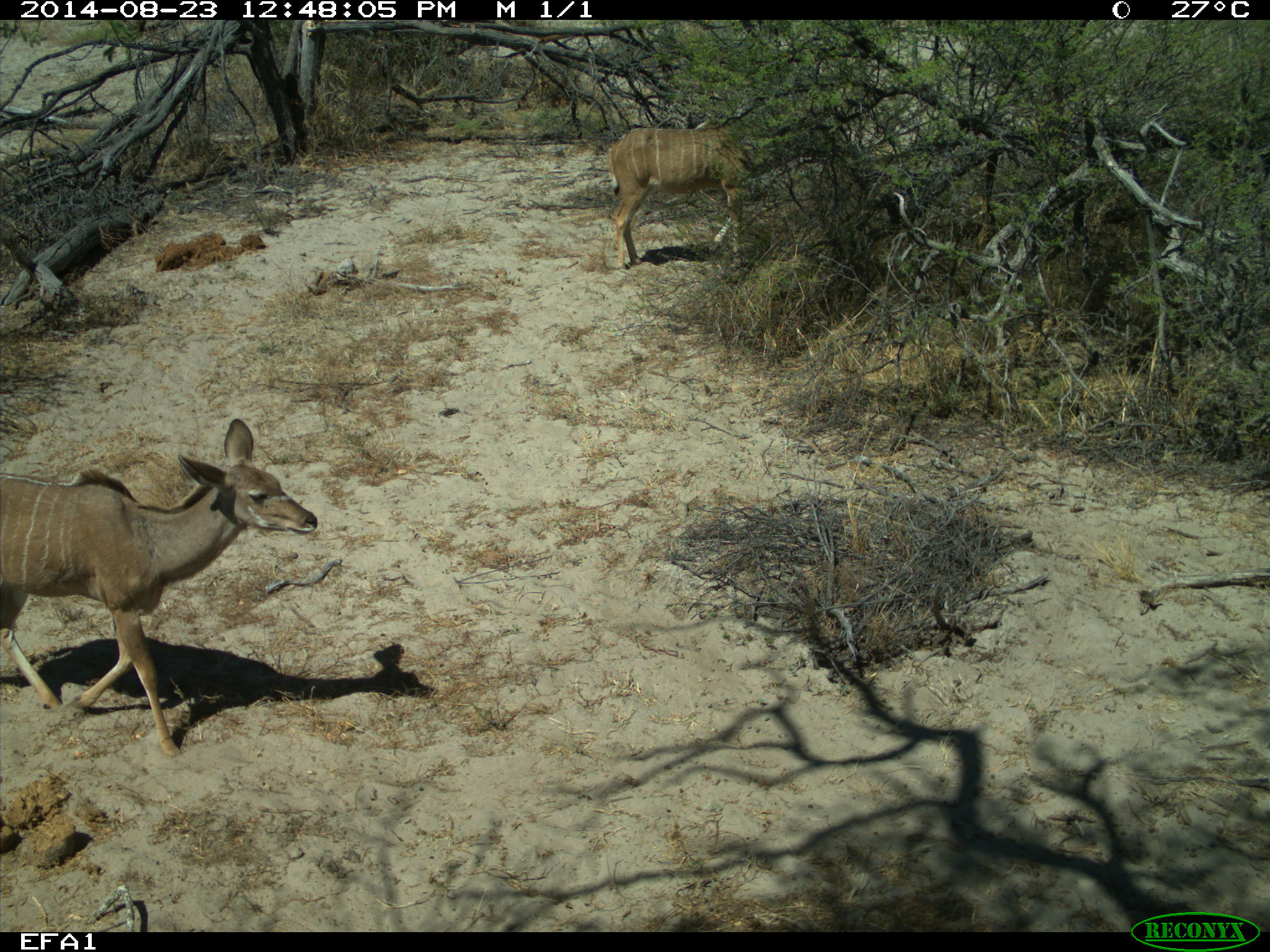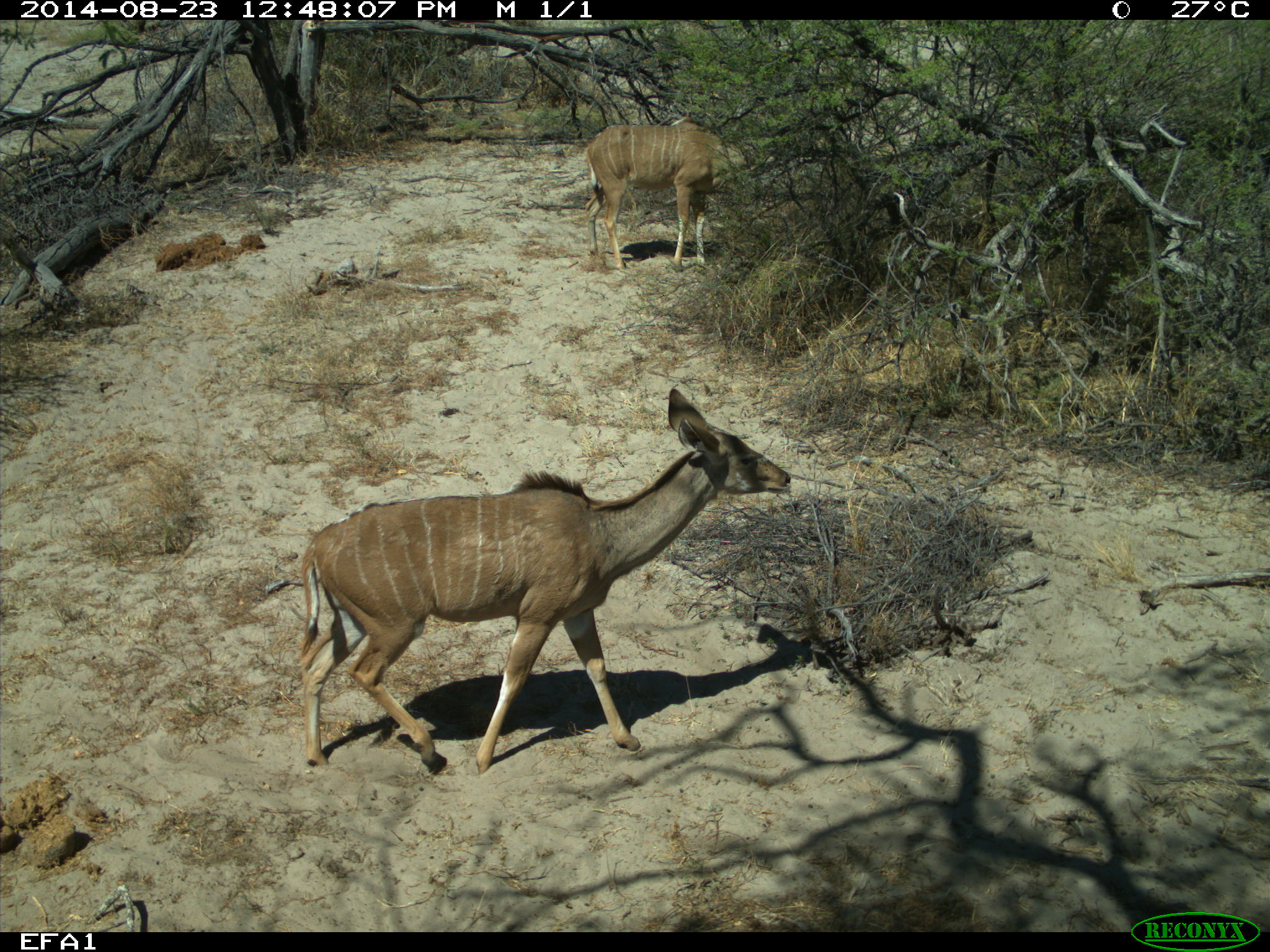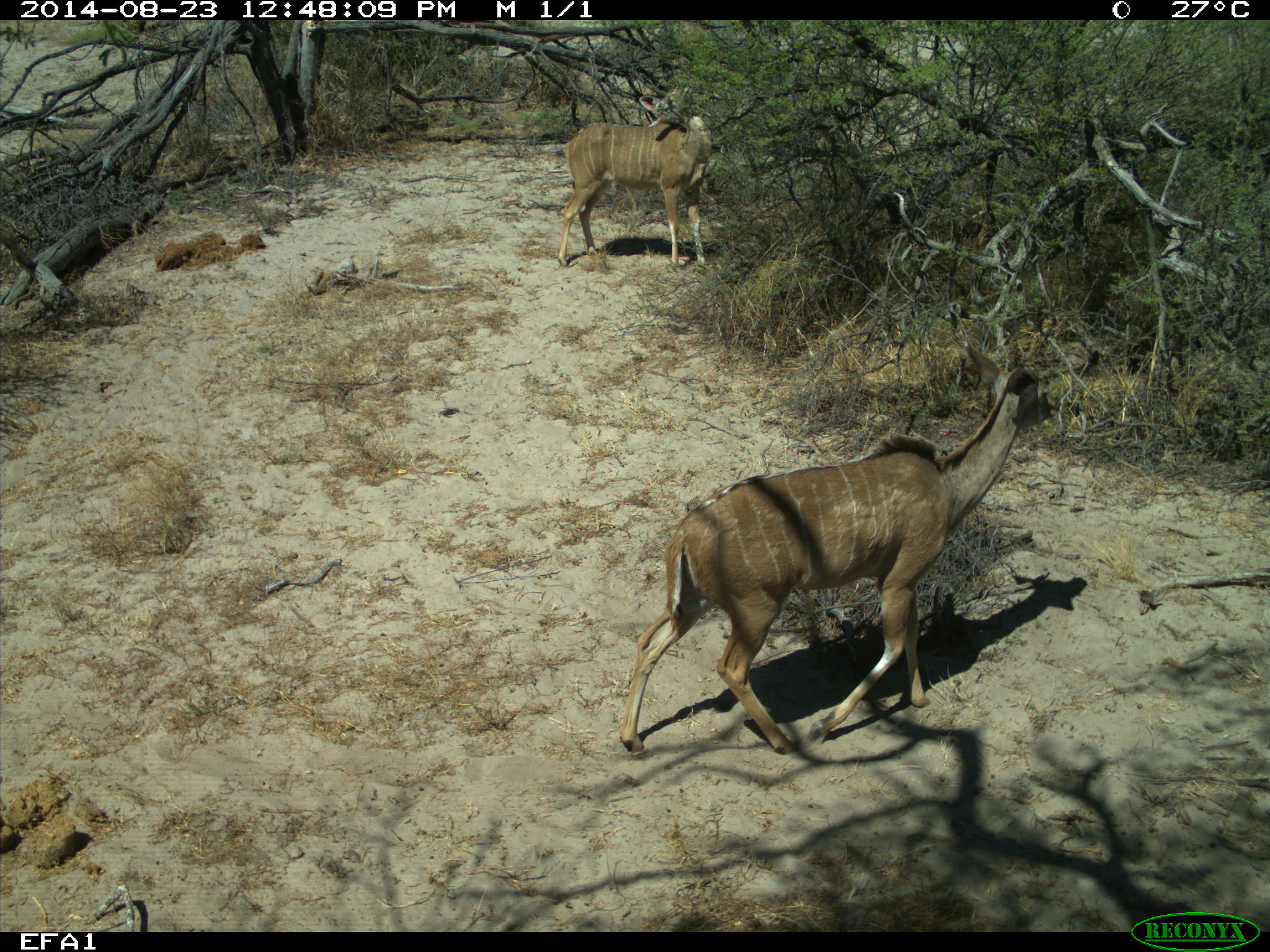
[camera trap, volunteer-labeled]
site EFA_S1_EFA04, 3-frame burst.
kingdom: Animalia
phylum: Chordata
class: Mammalia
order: Artiodactyla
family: Bovidae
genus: Tragelaphus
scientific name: Tragelaphus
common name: kudu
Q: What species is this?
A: Kudu (Tragelaphus).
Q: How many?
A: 2.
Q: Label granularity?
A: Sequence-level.